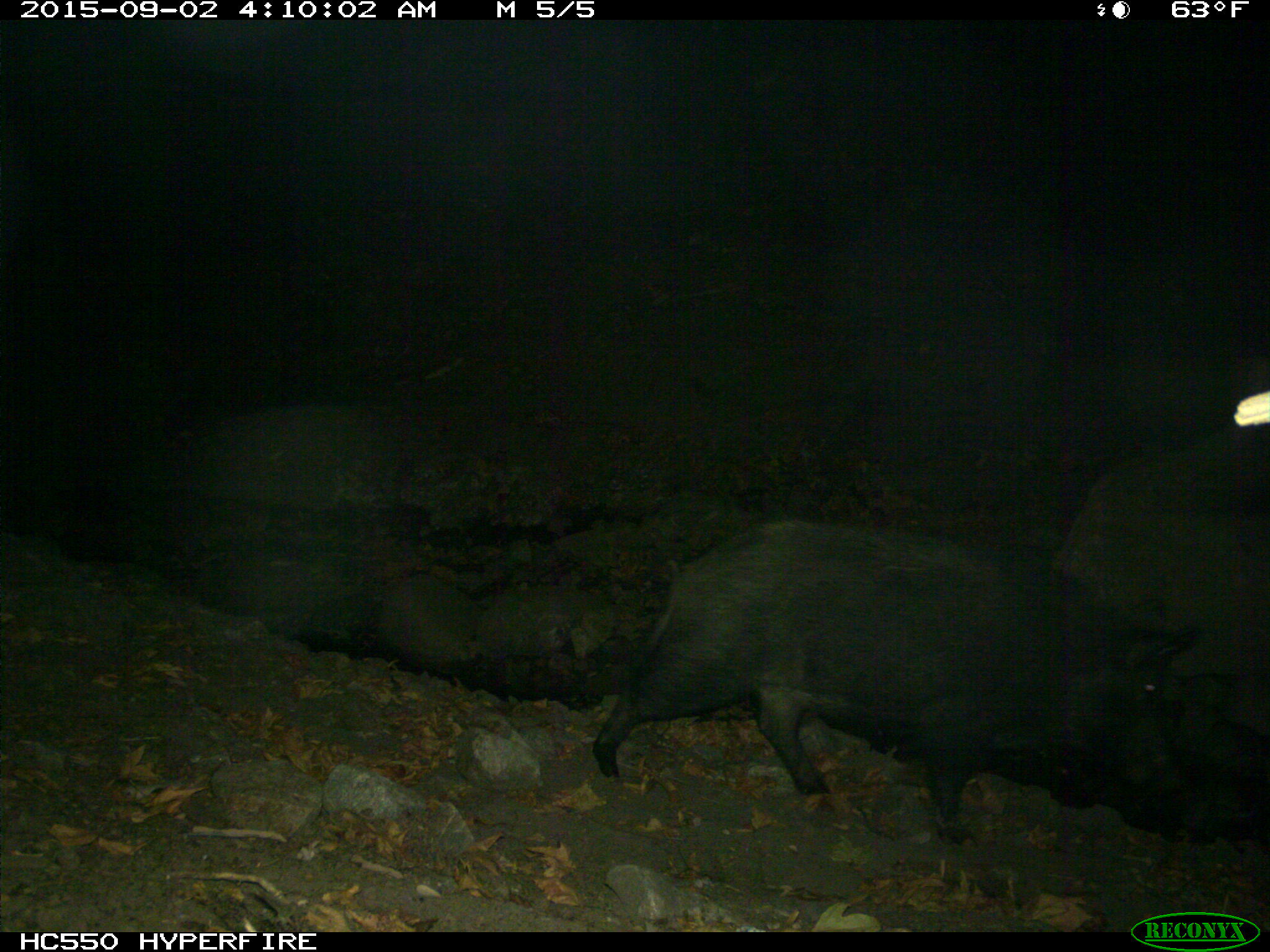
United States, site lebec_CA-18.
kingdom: Animalia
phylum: Chordata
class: Mammalia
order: Artiodactyla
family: Suidae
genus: Sus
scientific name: Sus scrofa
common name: wild boar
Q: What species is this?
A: Sus scrofa (wild boar).